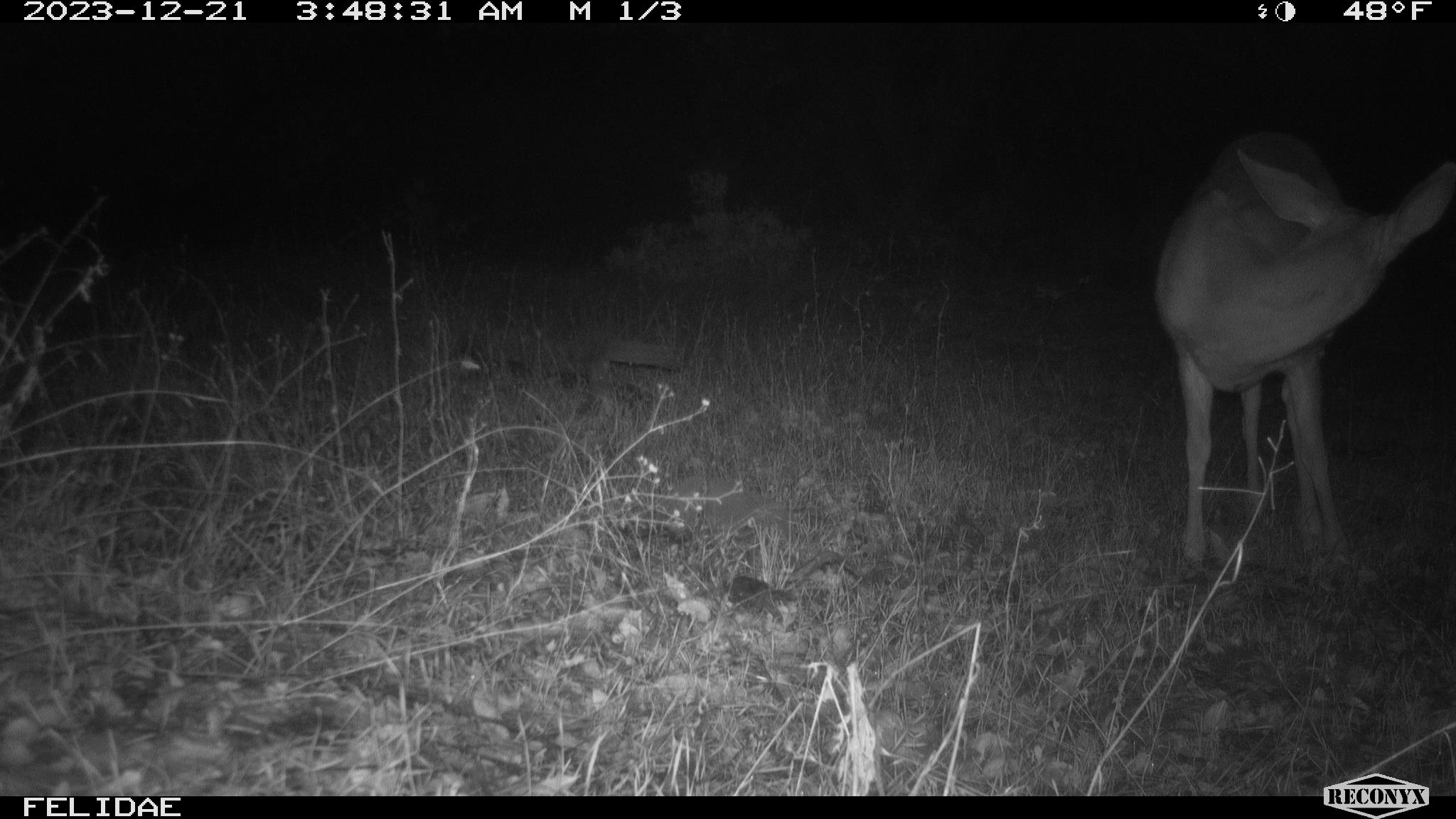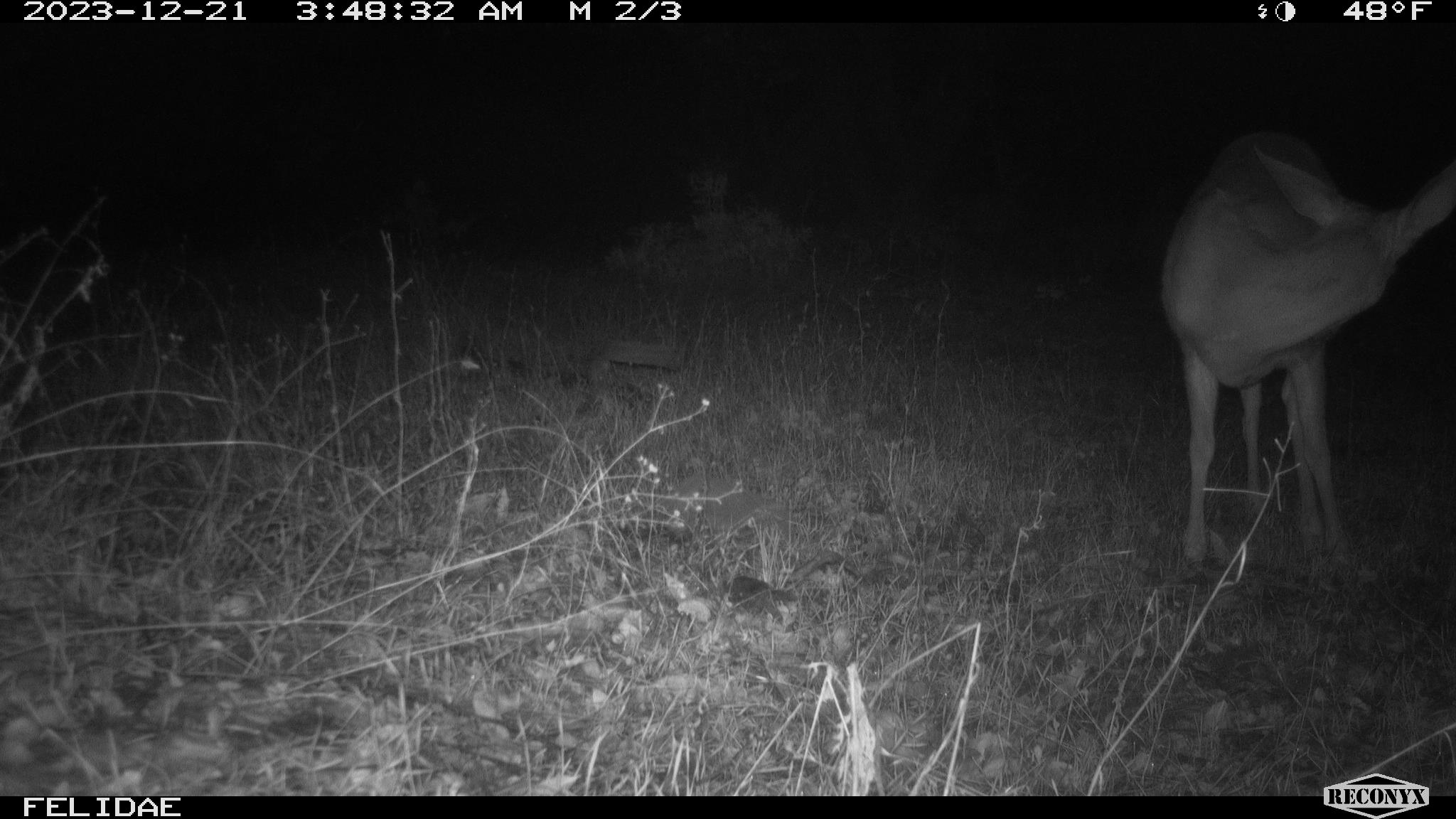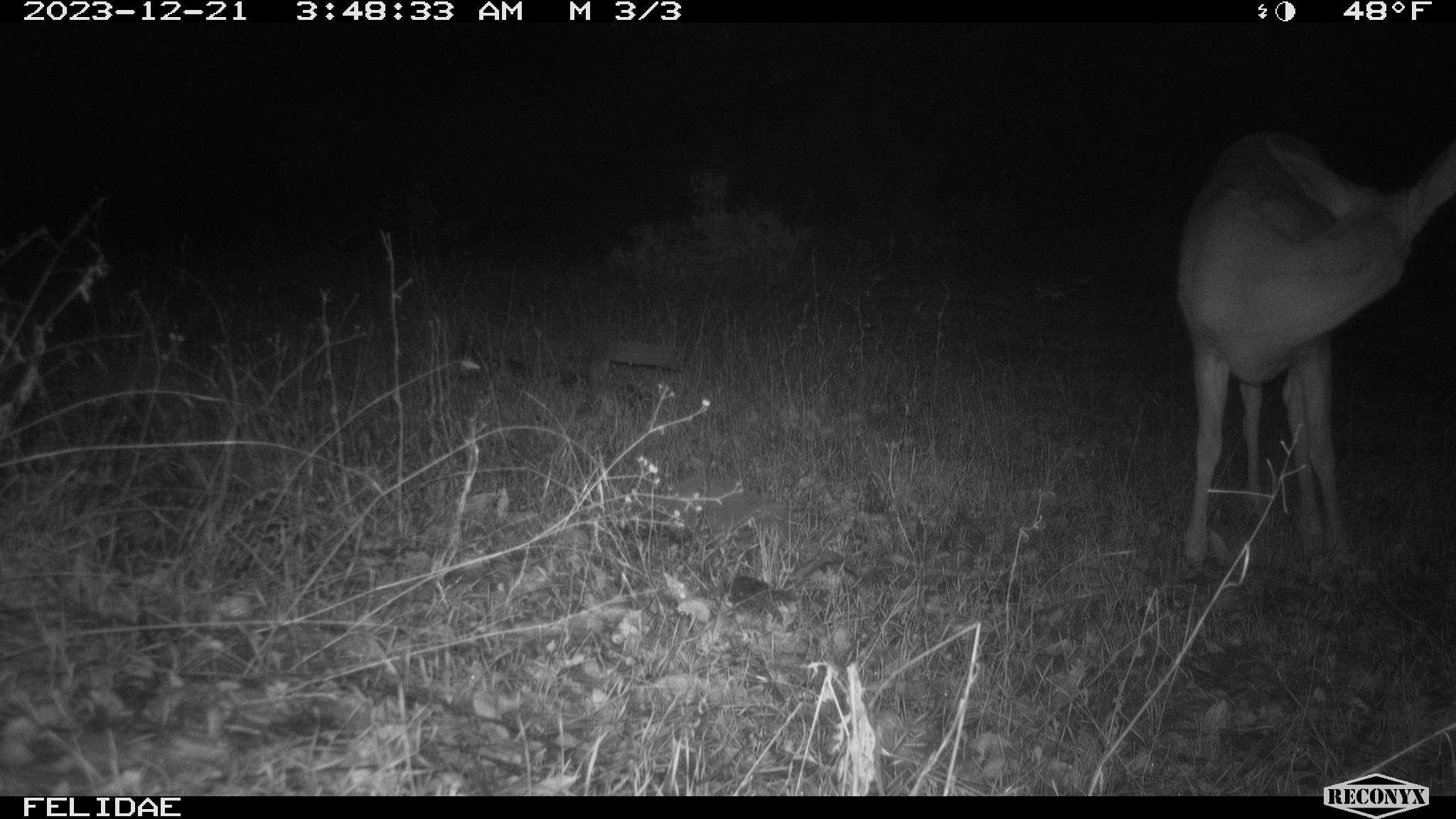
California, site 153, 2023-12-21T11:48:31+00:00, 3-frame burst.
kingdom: Animalia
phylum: Chordata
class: Mammalia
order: Artiodactyla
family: Cervidae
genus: Odocoileus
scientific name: Odocoileus hemionus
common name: mule deer